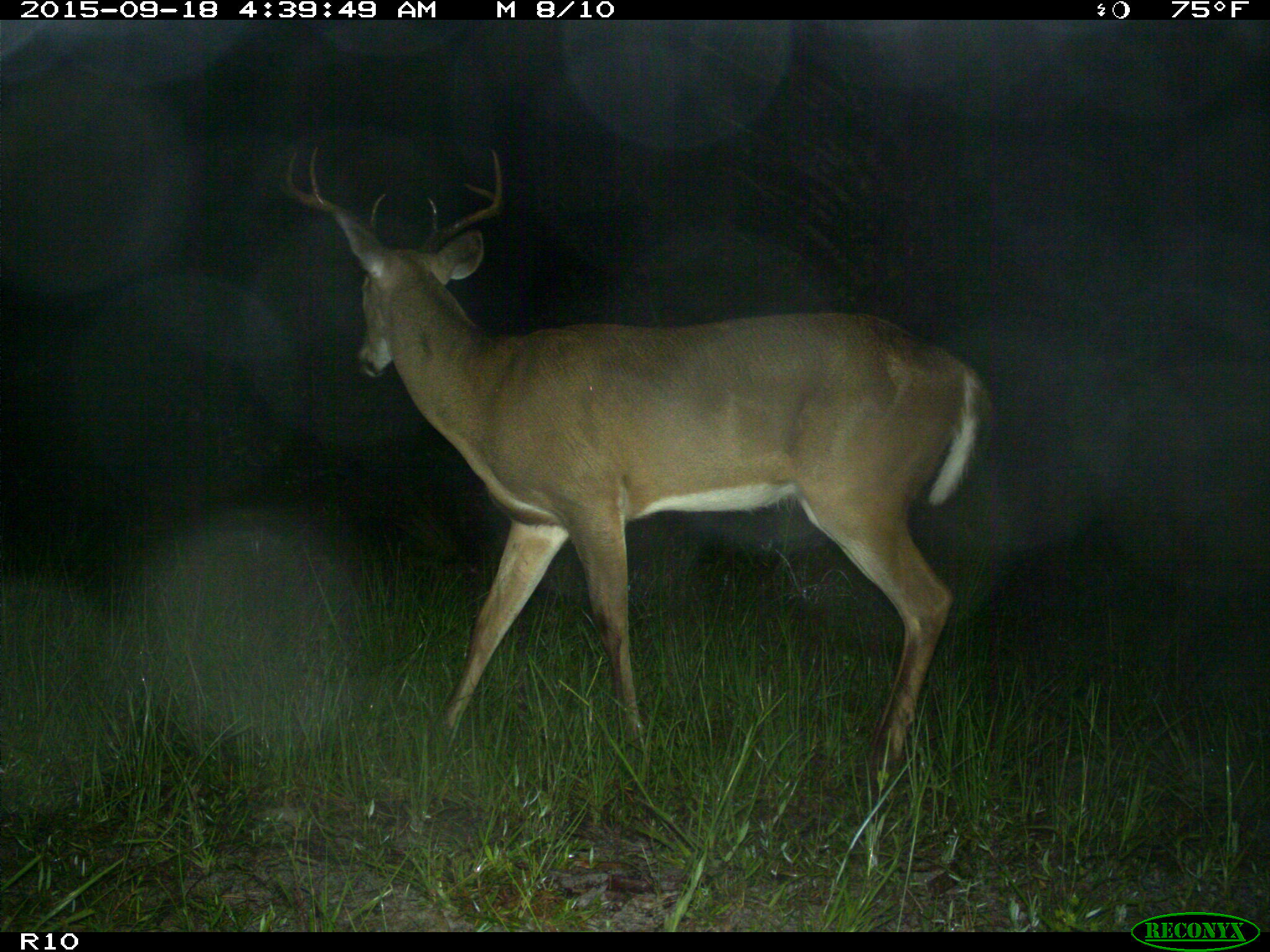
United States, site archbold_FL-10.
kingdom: Animalia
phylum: Chordata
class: Mammalia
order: Artiodactyla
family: Cervidae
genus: Odocoileus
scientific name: Odocoileus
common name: deer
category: unidentified deer